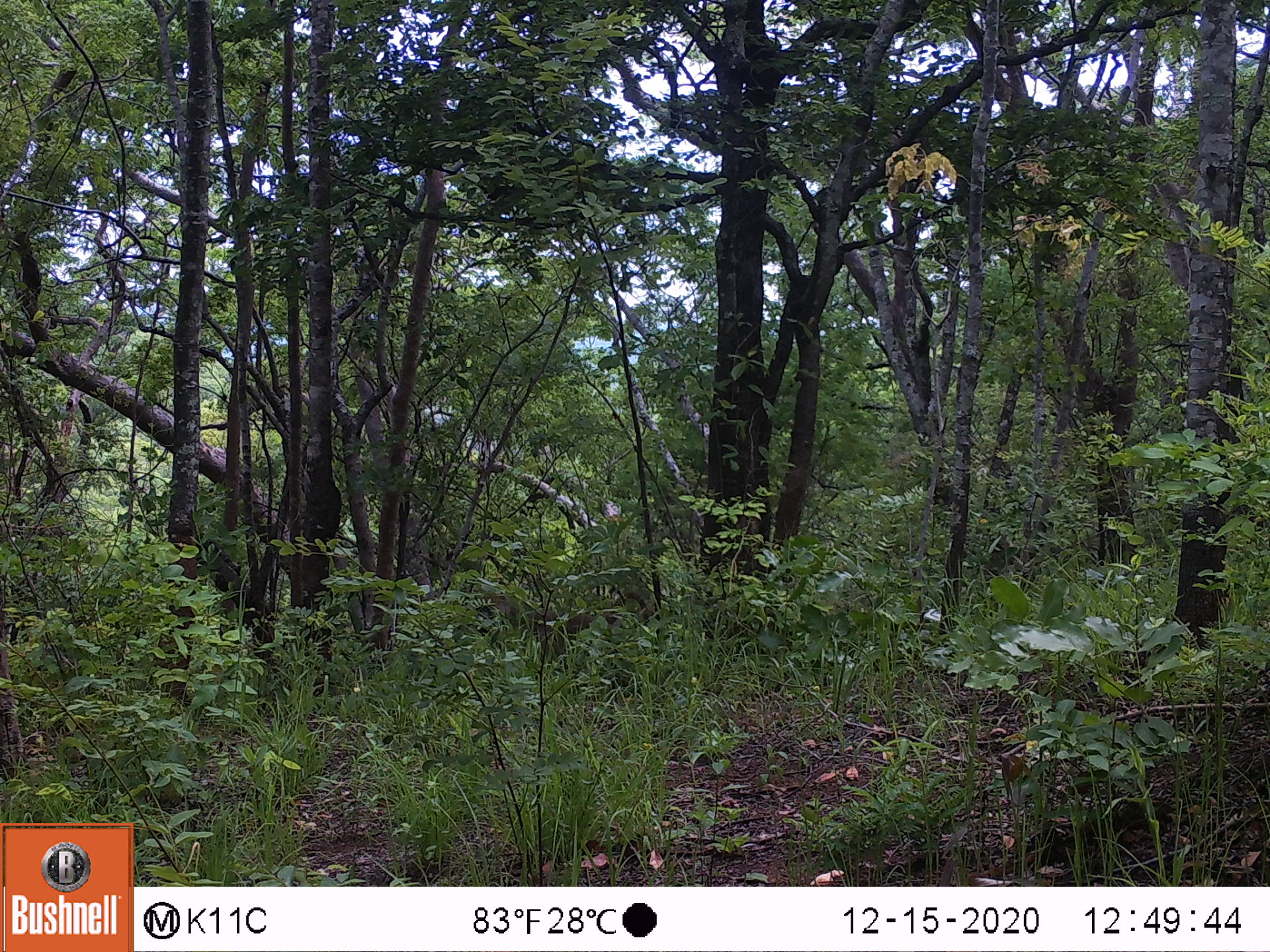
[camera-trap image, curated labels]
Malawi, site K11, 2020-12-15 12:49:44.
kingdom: Animalia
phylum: Chordata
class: Mammalia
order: Primates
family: Cercopithecidae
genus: Papio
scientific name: Papio cynocephalus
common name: yellow baboon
Yellow baboon (Papio cynocephalus), count 1.